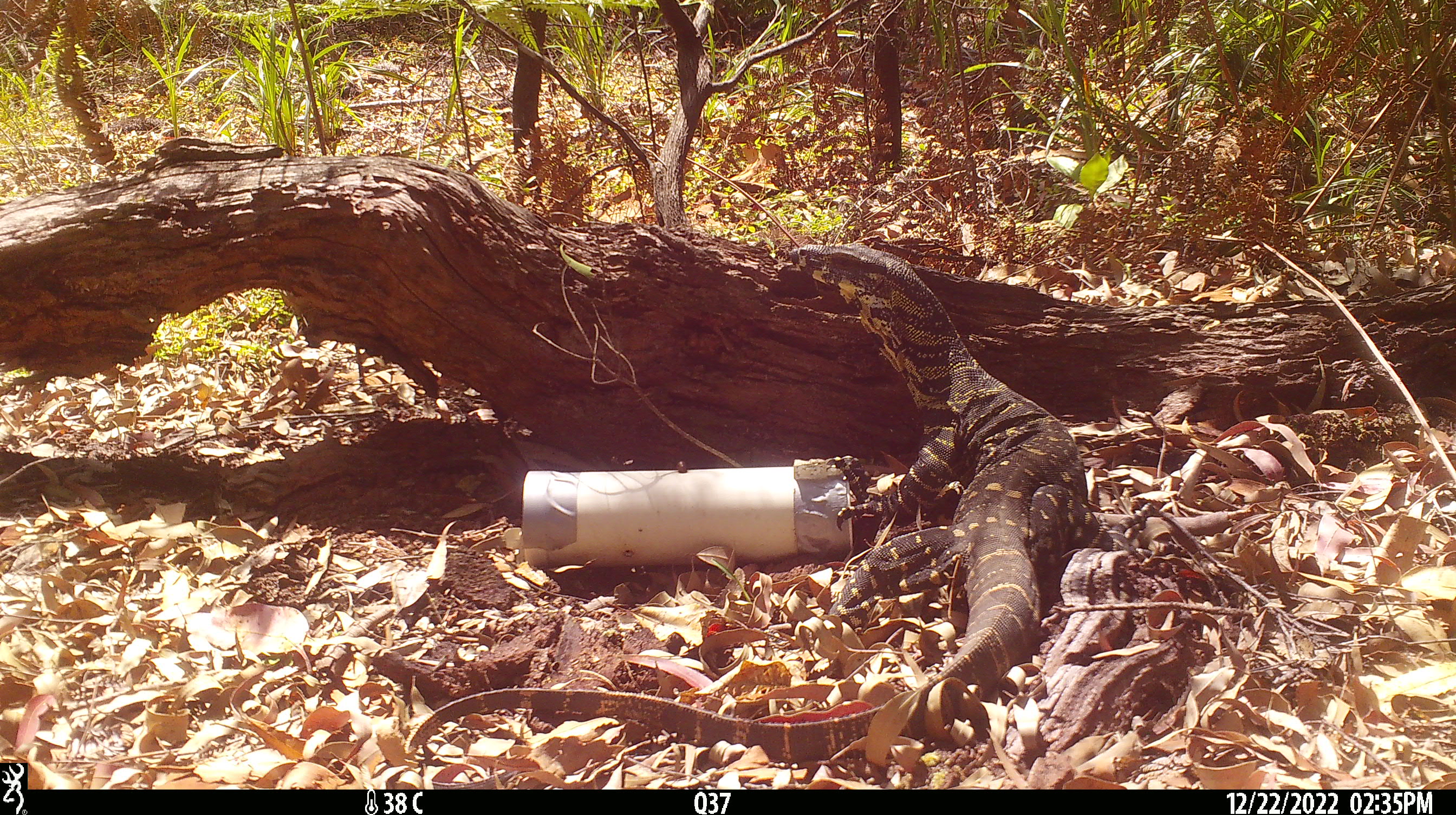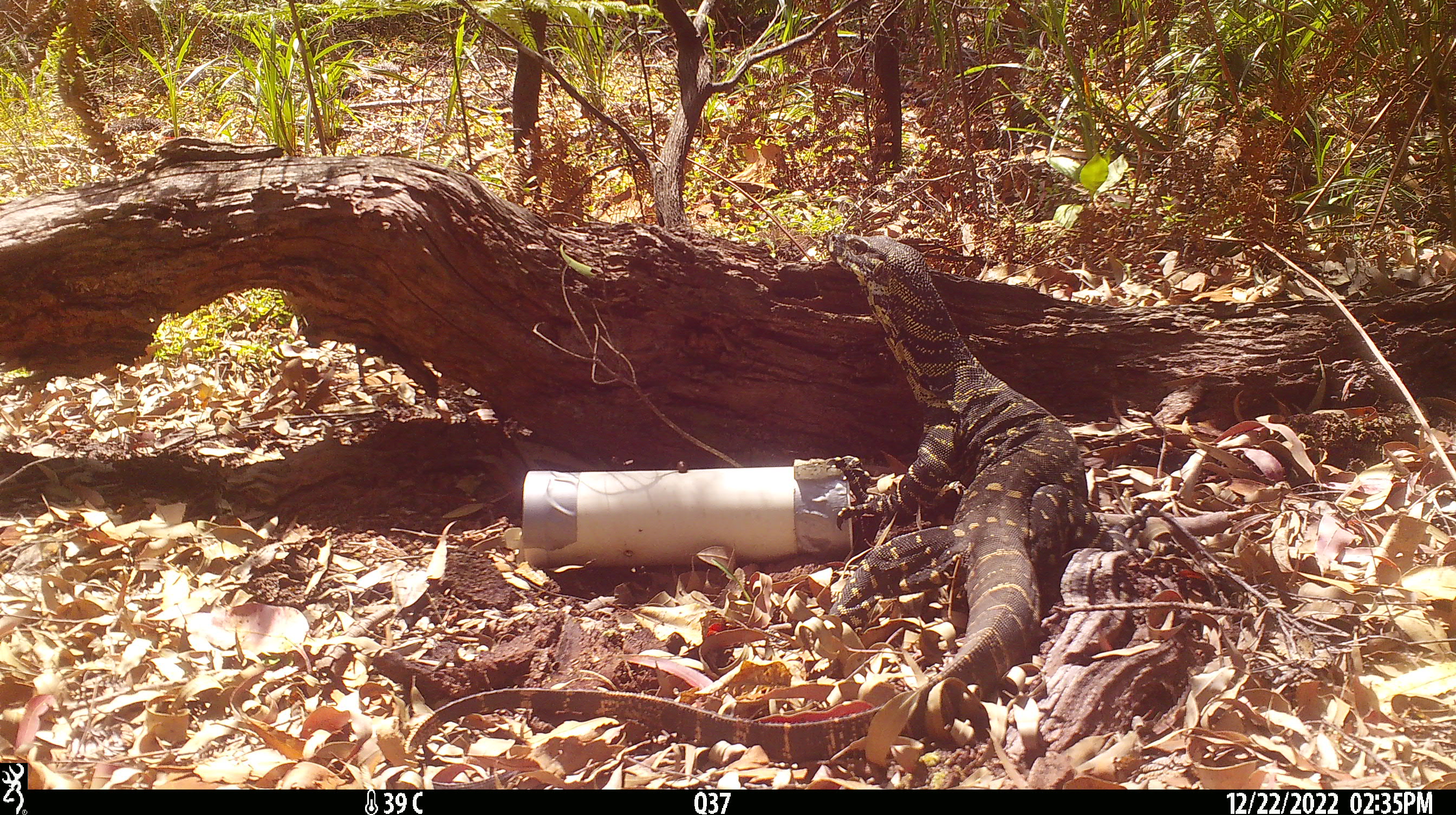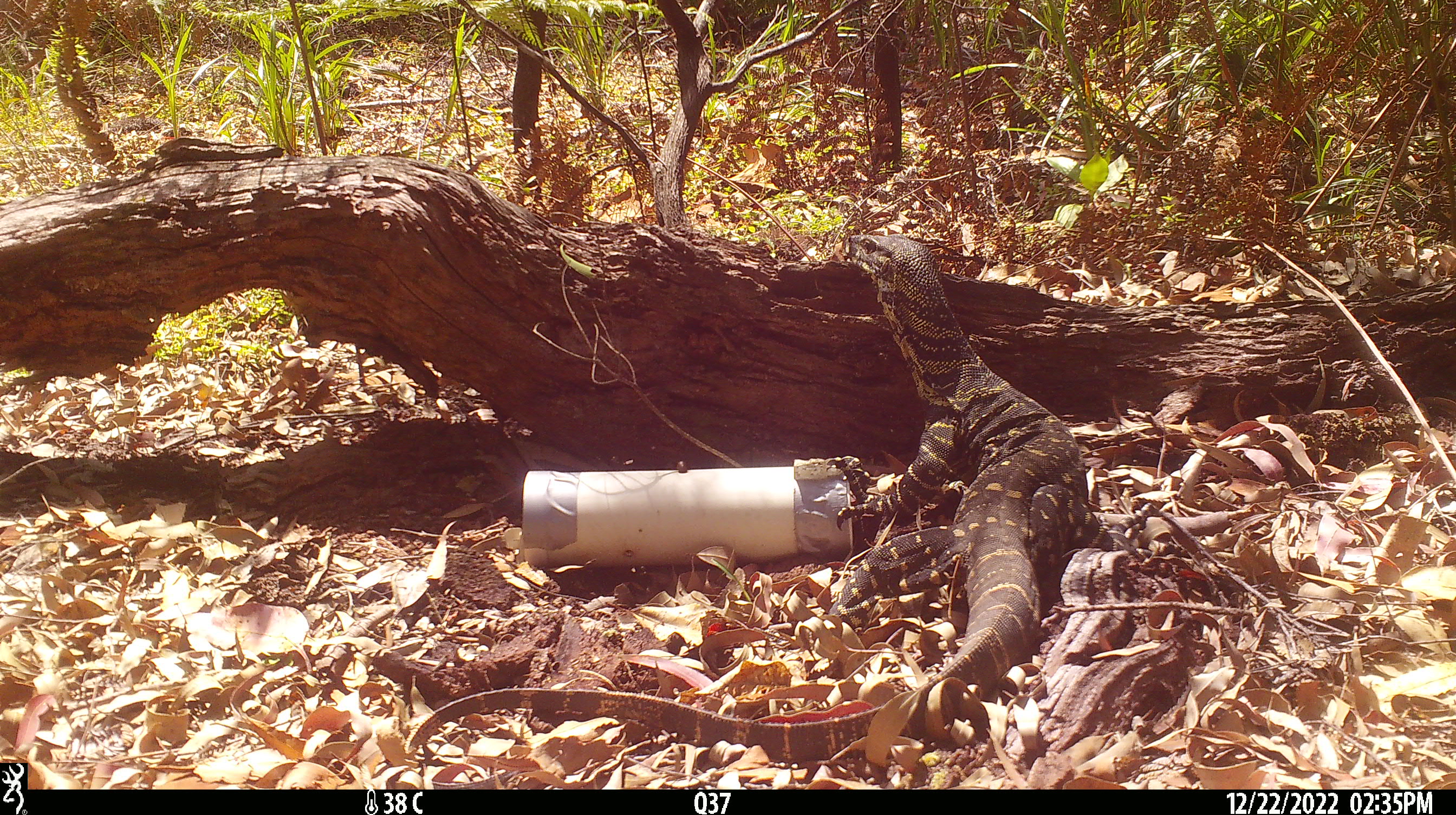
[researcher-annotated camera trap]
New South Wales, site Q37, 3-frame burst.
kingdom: Animalia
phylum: Chordata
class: Reptilia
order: Squamata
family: Varanidae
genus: Varanus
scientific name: Varanus varius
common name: lace monitor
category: goanna